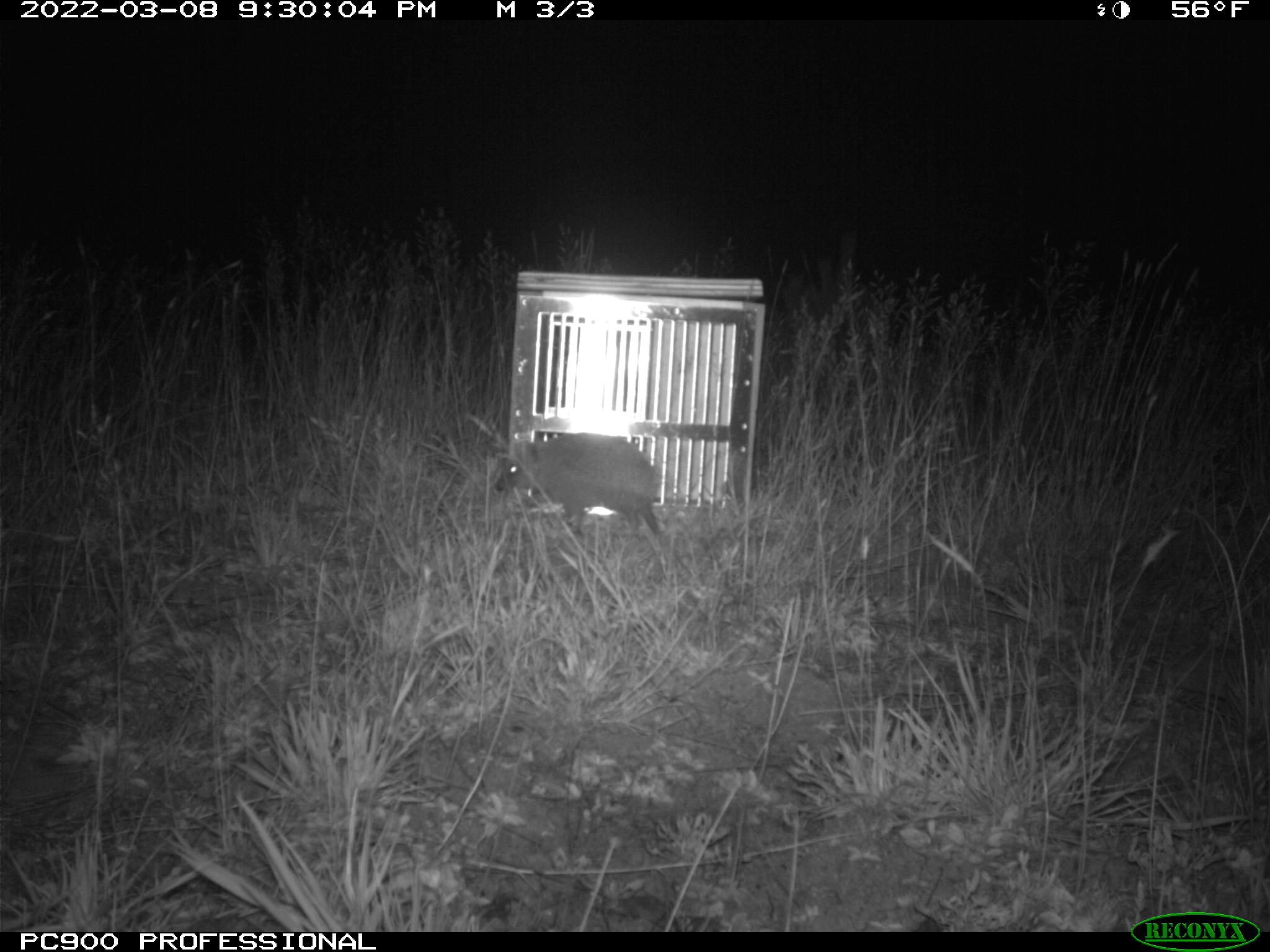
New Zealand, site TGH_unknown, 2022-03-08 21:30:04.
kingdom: Animalia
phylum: Chordata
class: Mammalia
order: Eulipotyphla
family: Erinaceidae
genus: Erinaceus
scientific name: Erinaceus europaeus europaeus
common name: european hedgehog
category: hedgehog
Hedgehog (european hedgehog) (Erinaceus europaeus europaeus).